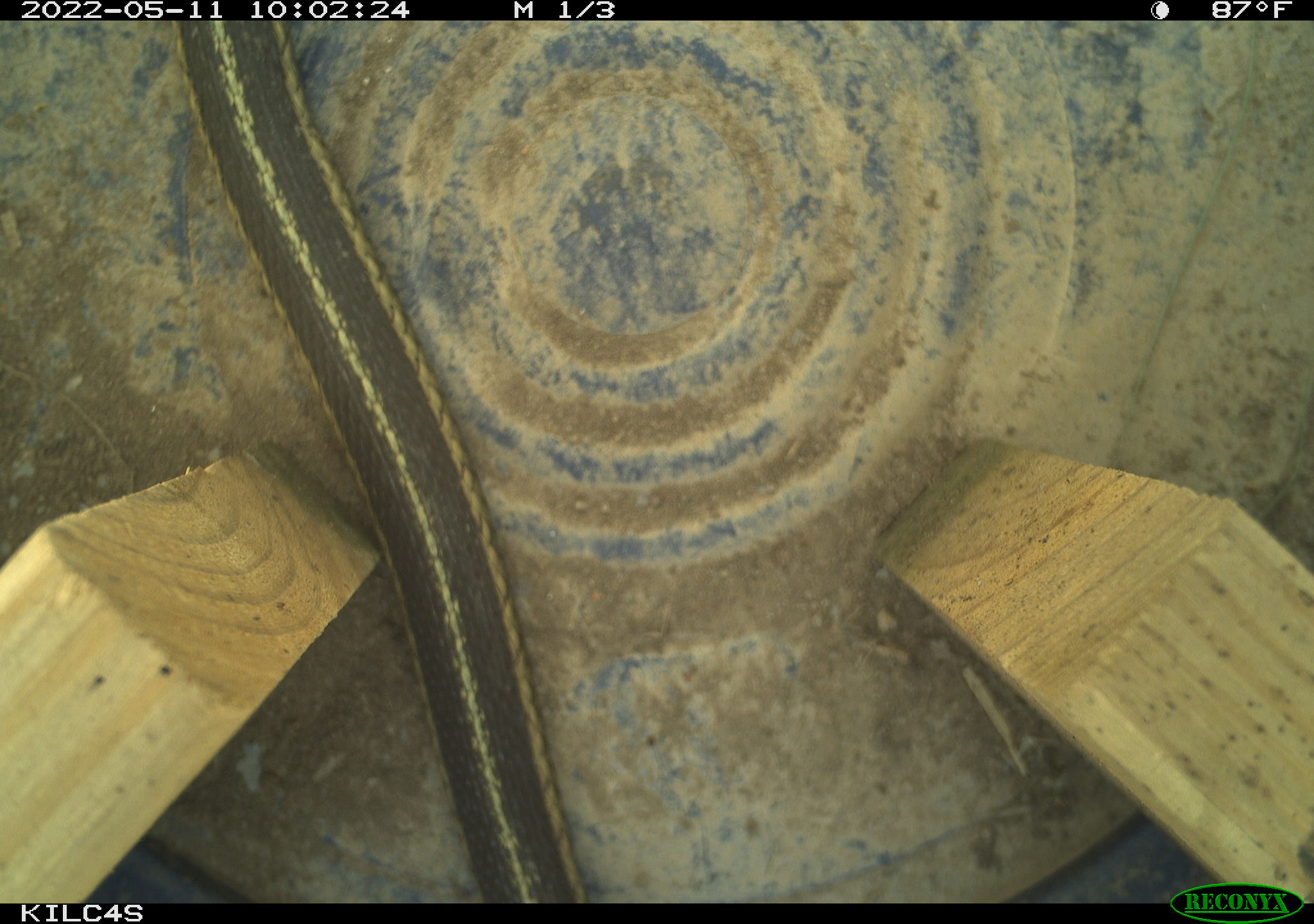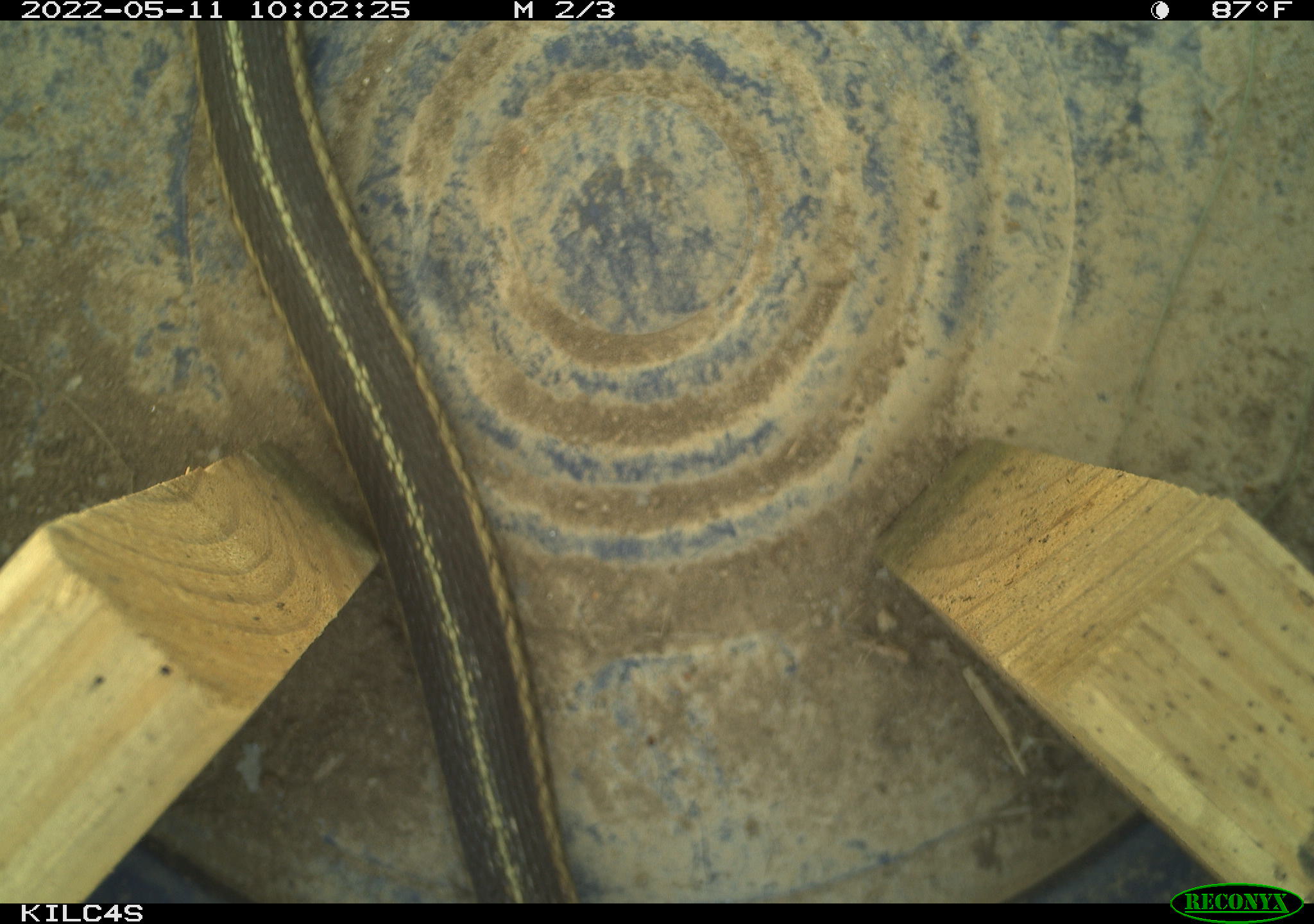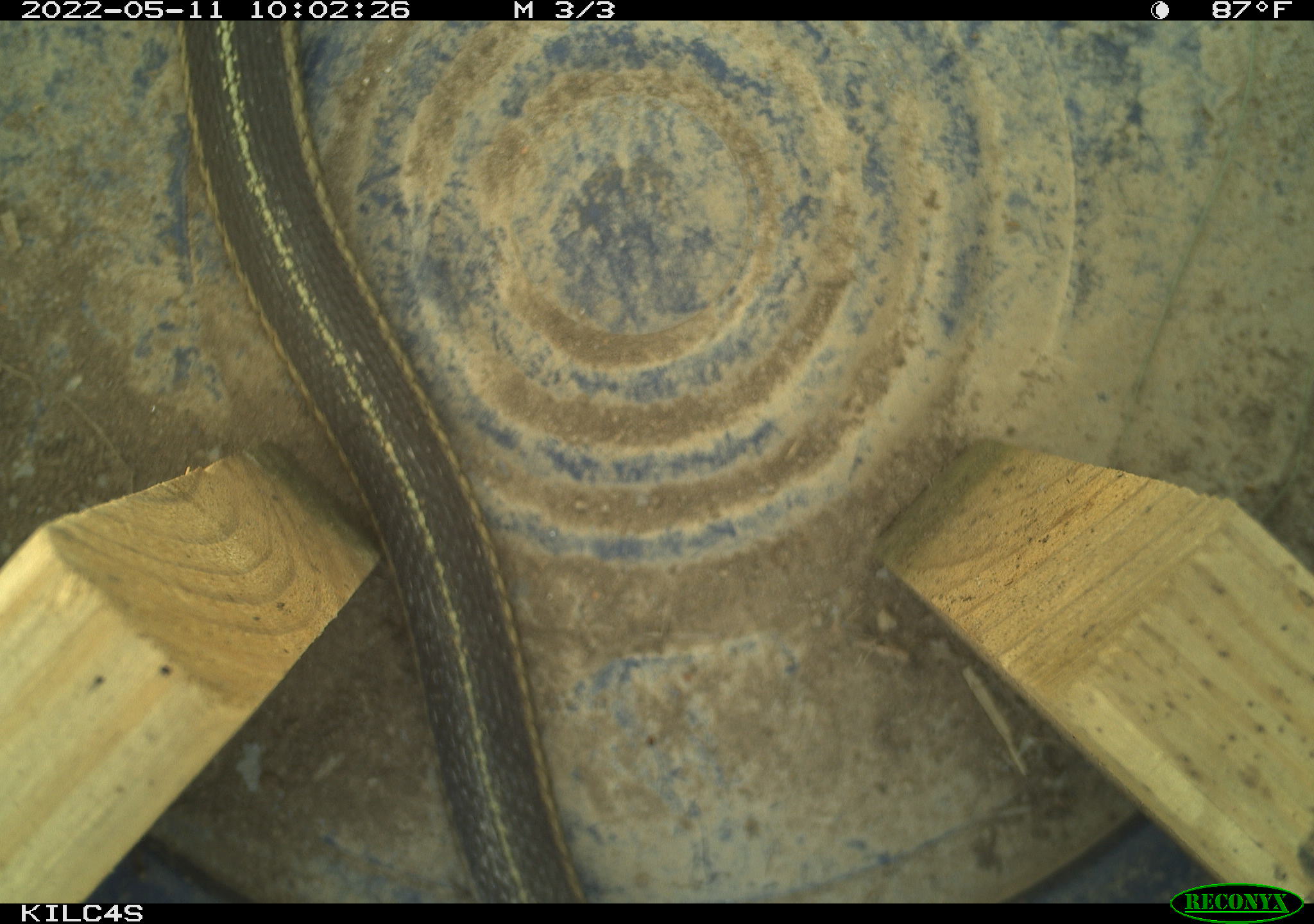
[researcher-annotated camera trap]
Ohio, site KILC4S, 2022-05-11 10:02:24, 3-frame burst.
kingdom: Animalia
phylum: Chordata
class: Reptilia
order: Squamata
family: Colubridae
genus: Thamnophis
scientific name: Thamnophis sirtalis sirtalis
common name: eastern gartersnake